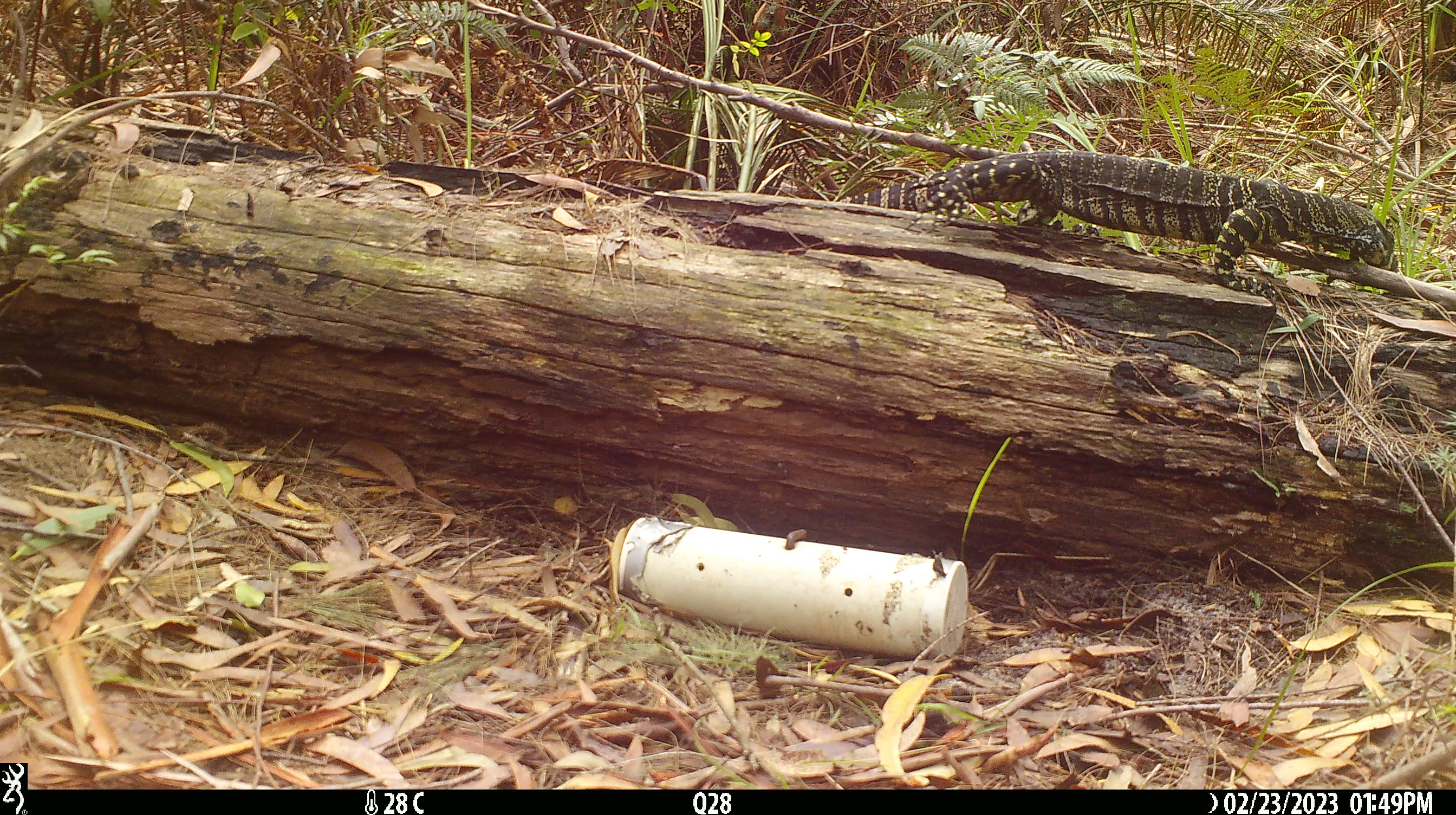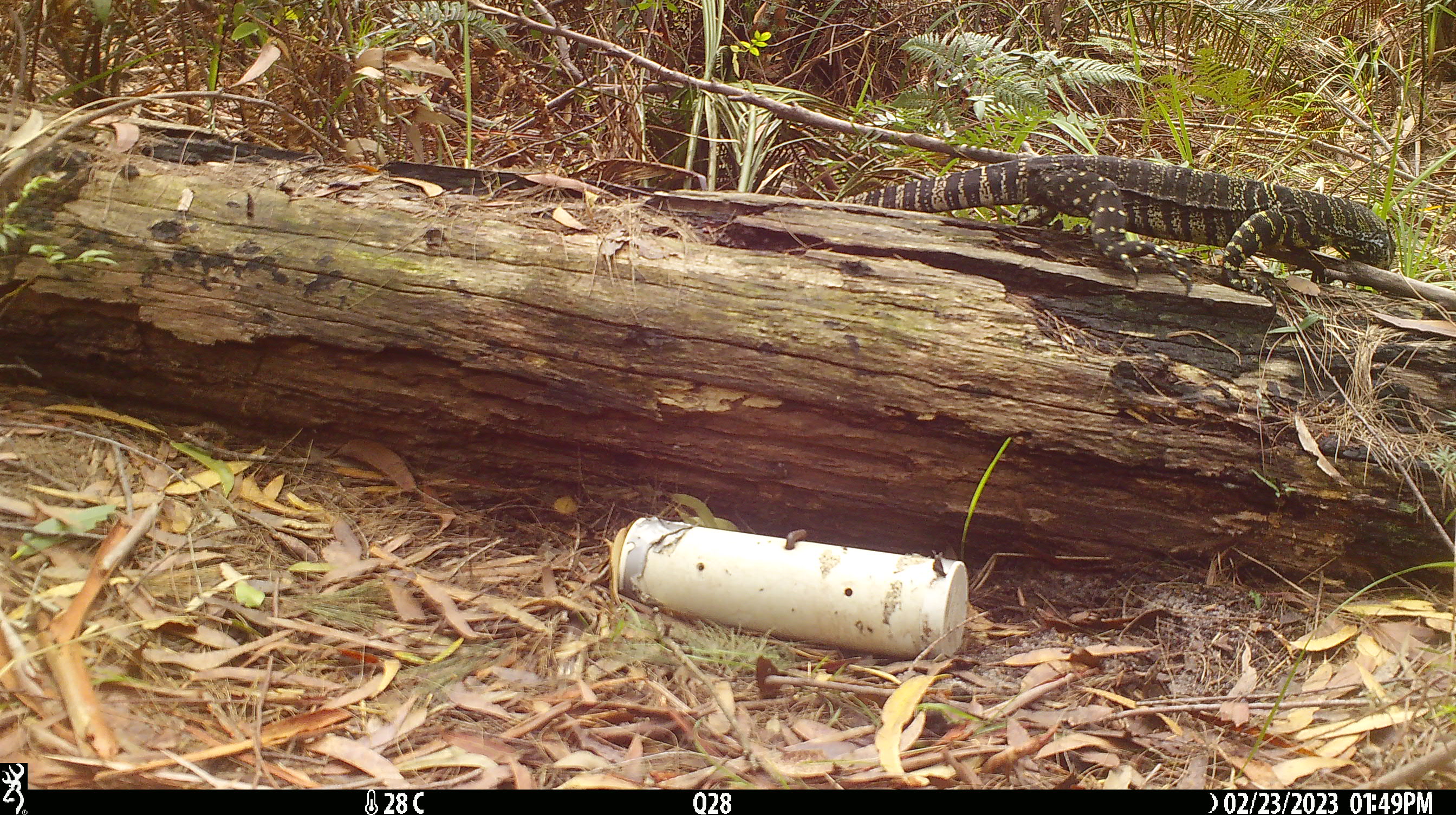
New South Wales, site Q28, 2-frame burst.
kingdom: Animalia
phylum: Chordata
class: Reptilia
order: Squamata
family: Varanidae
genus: Varanus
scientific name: Varanus varius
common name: lace monitor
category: goanna